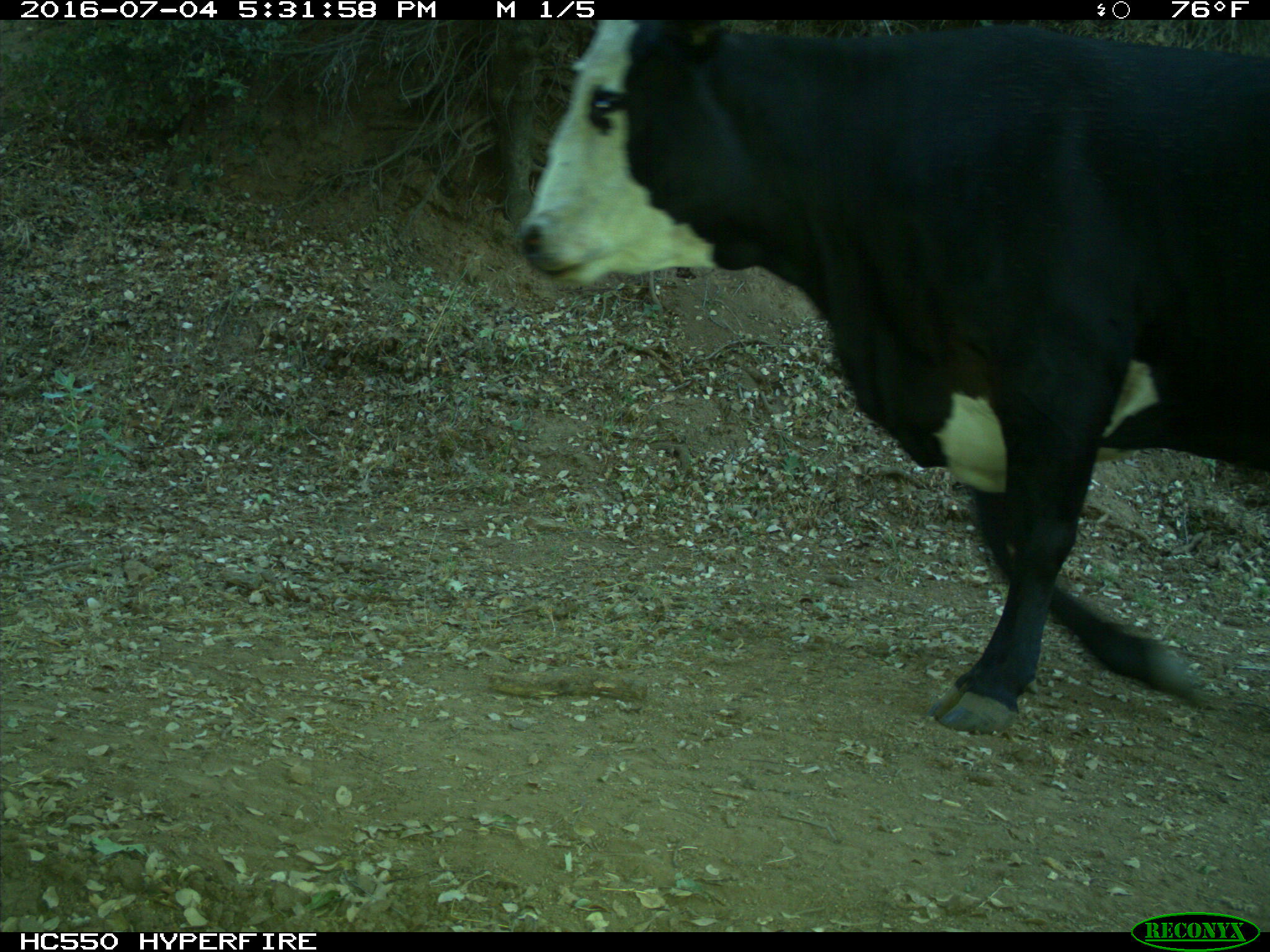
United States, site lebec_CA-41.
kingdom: Animalia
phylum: Chordata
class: Mammalia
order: Artiodactyla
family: Bovidae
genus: Bos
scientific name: Bos taurus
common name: domestic cow